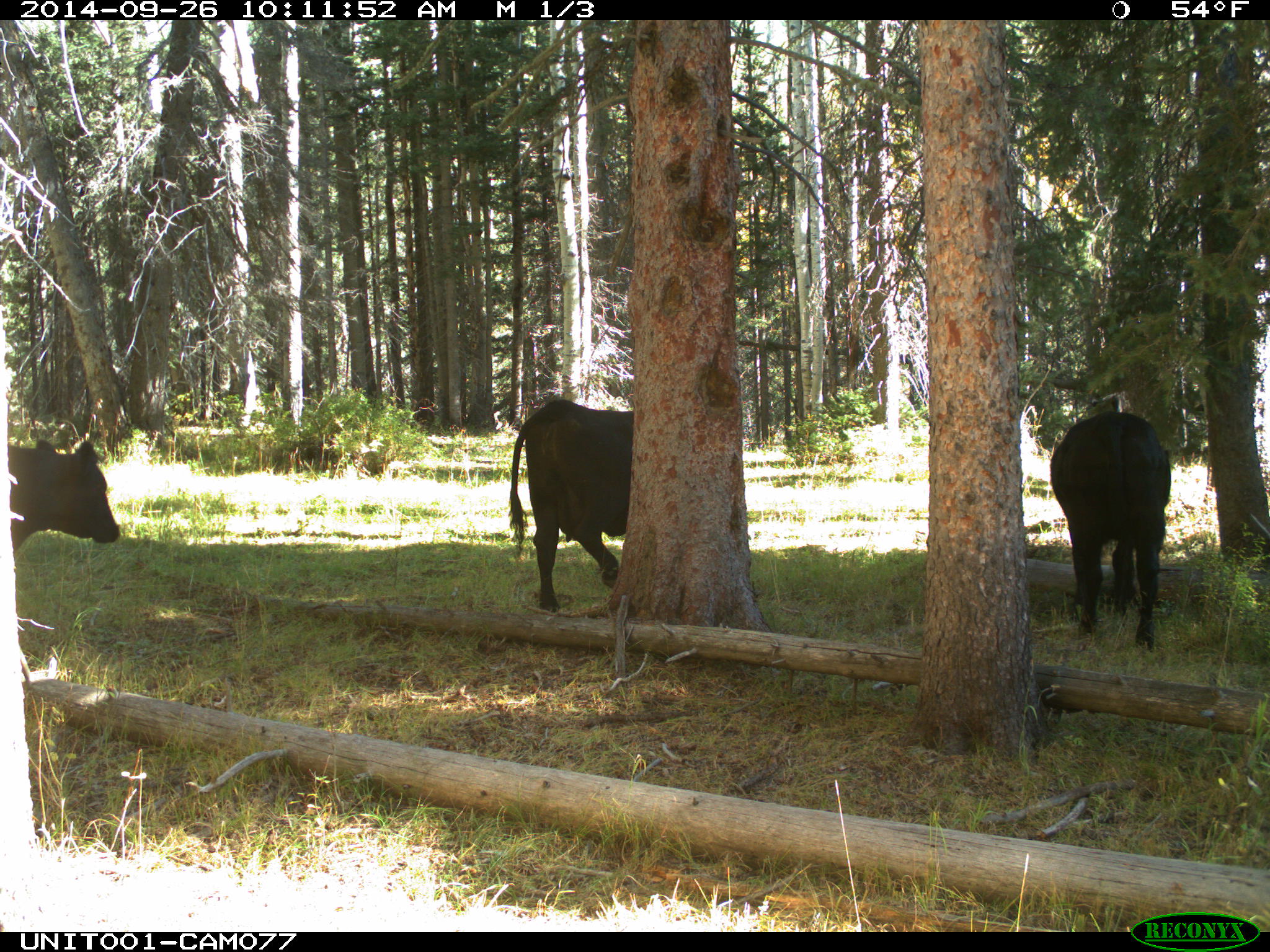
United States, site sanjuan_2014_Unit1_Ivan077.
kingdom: Animalia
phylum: Chordata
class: Mammalia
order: Artiodactyla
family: Bovidae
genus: Bos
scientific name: Bos taurus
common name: domestic cow